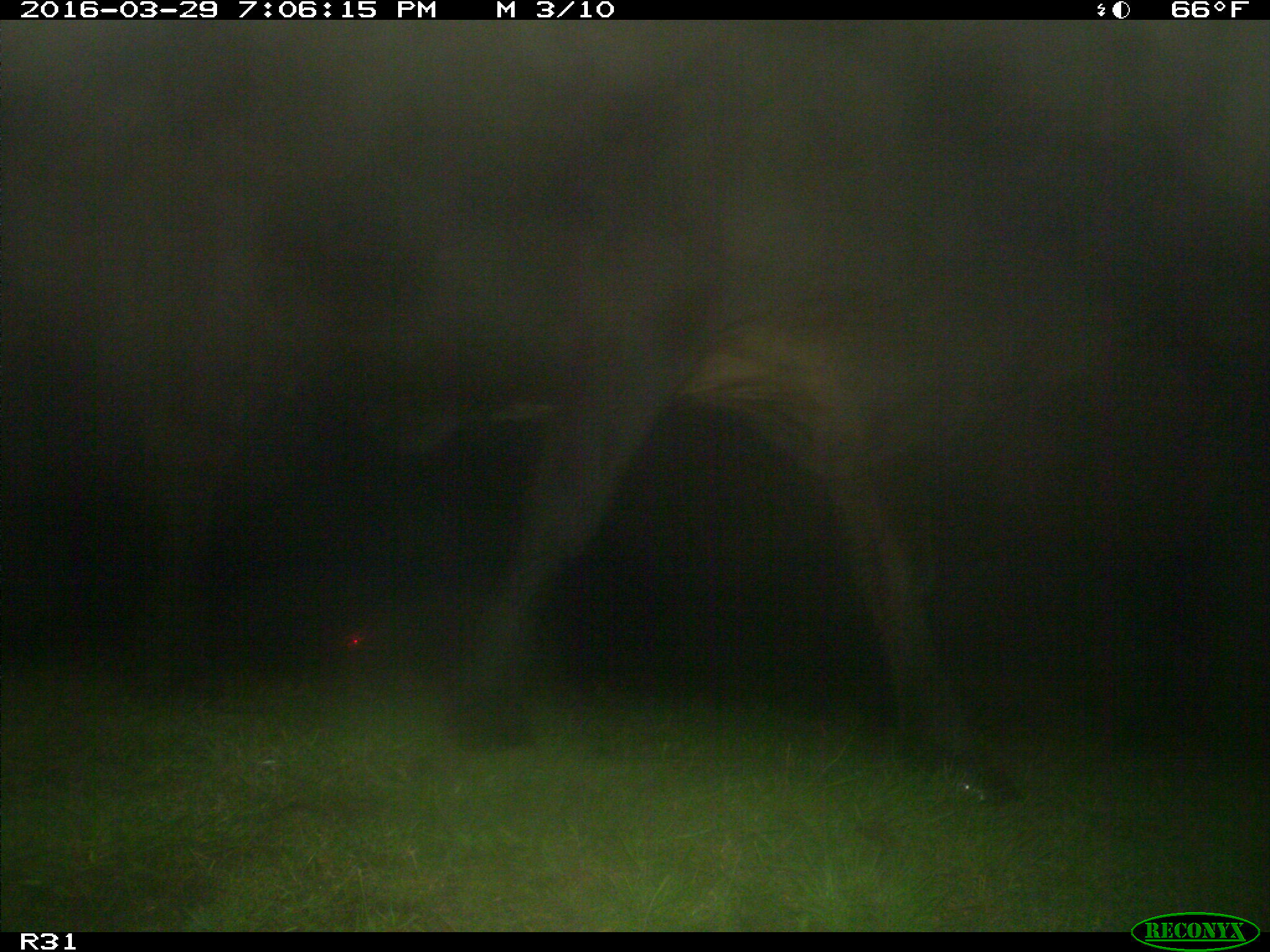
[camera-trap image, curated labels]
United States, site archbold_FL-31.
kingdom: Animalia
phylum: Chordata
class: Mammalia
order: Artiodactyla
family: Bovidae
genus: Bos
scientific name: Bos taurus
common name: domestic cow